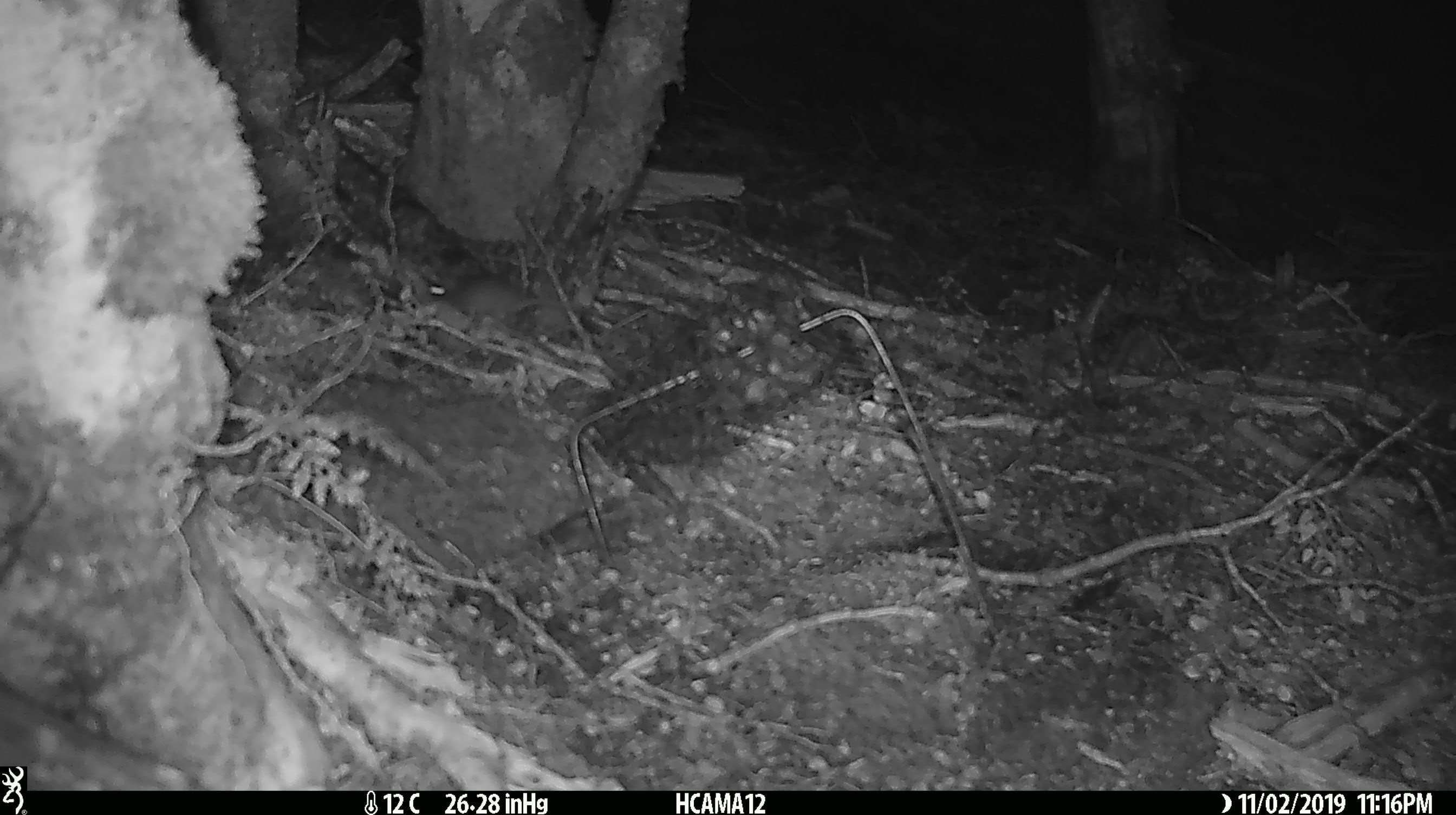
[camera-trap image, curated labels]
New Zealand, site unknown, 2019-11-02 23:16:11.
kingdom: Animalia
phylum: Chordata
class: Mammalia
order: Rodentia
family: Muridae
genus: Mus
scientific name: Mus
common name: mouse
Mouse (Mus).